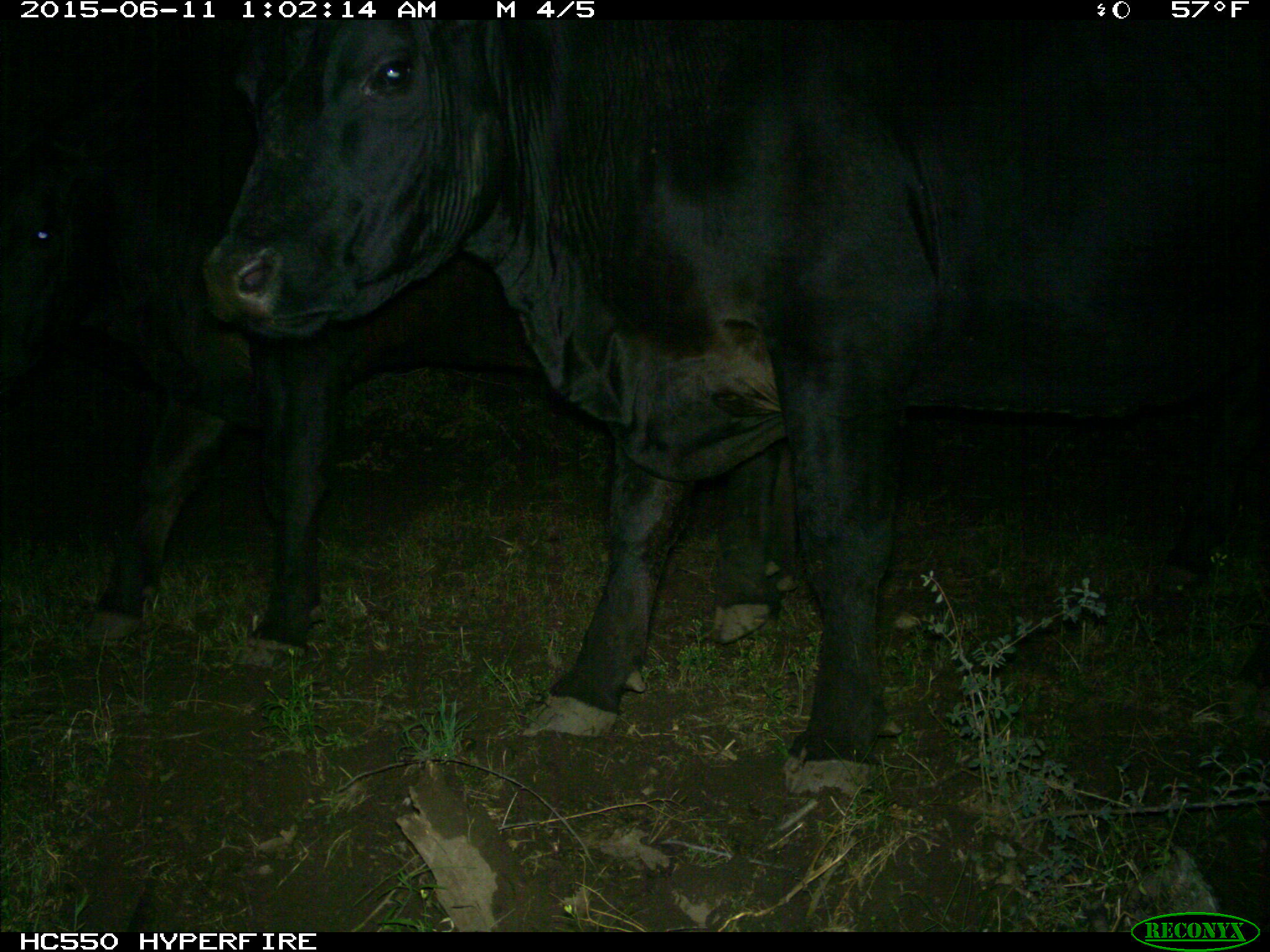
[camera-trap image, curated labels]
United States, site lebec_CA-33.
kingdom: Animalia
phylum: Chordata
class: Mammalia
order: Artiodactyla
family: Bovidae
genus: Bos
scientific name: Bos taurus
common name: domestic cow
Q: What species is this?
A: Bos taurus (domestic cow).